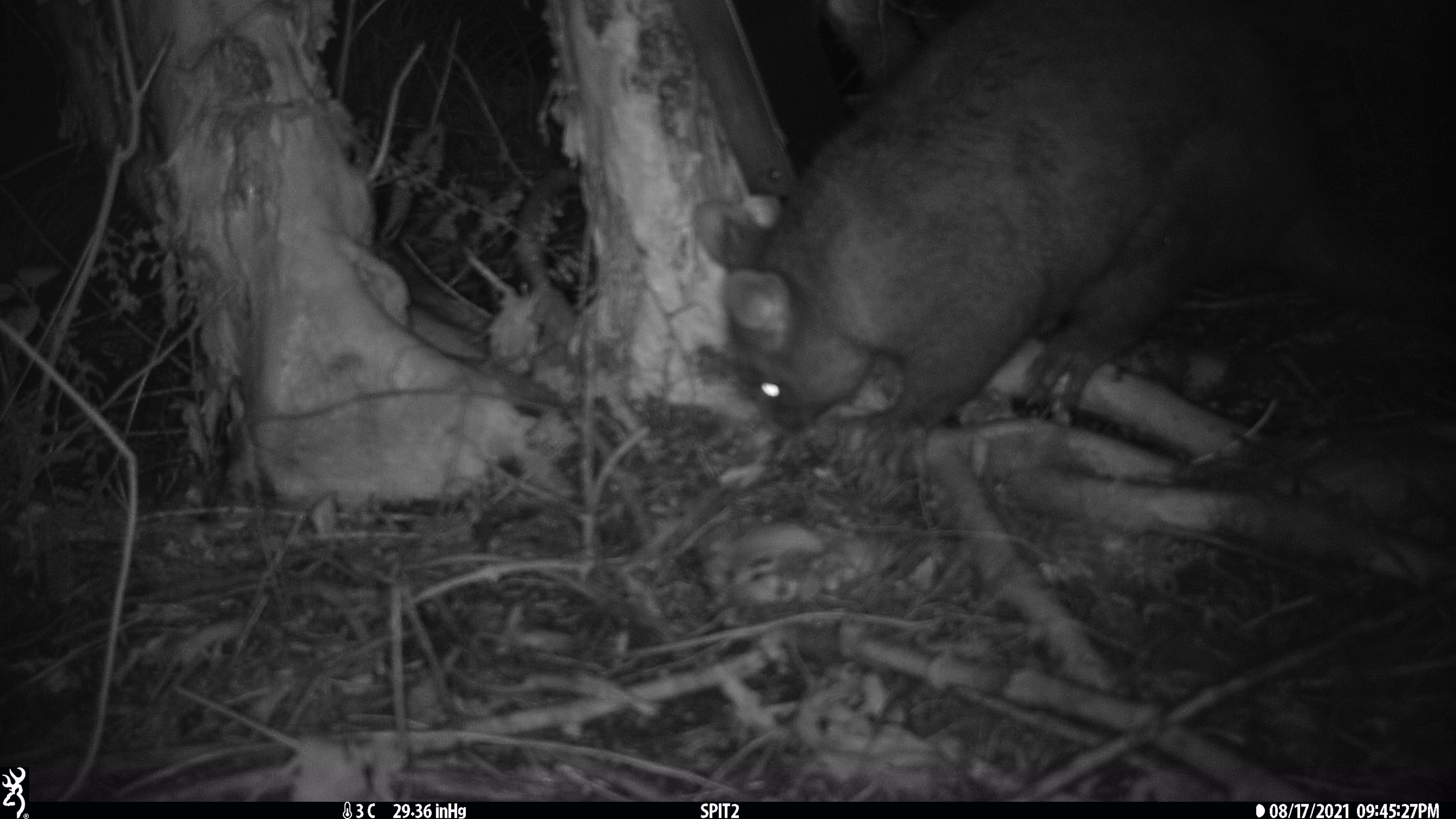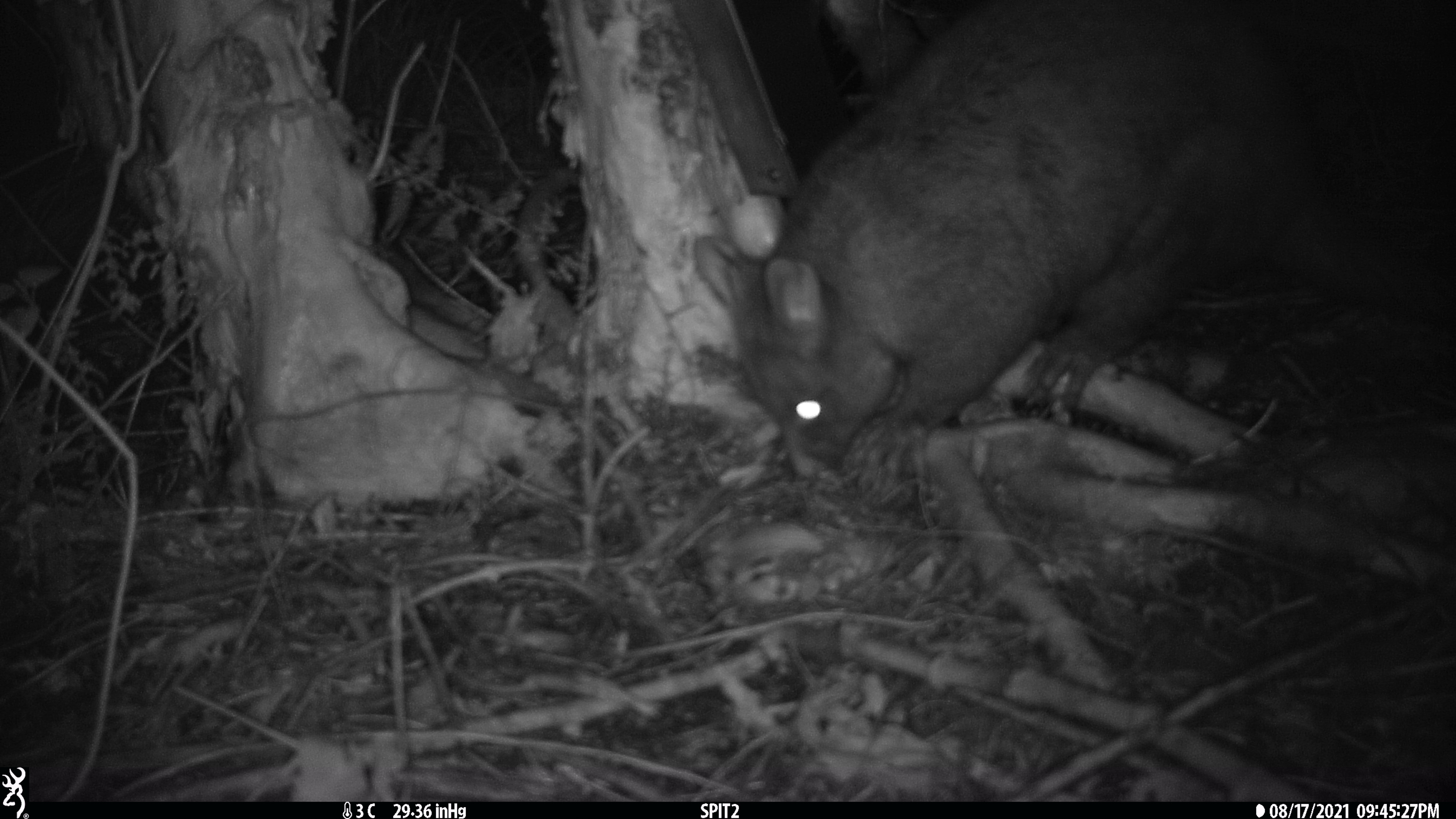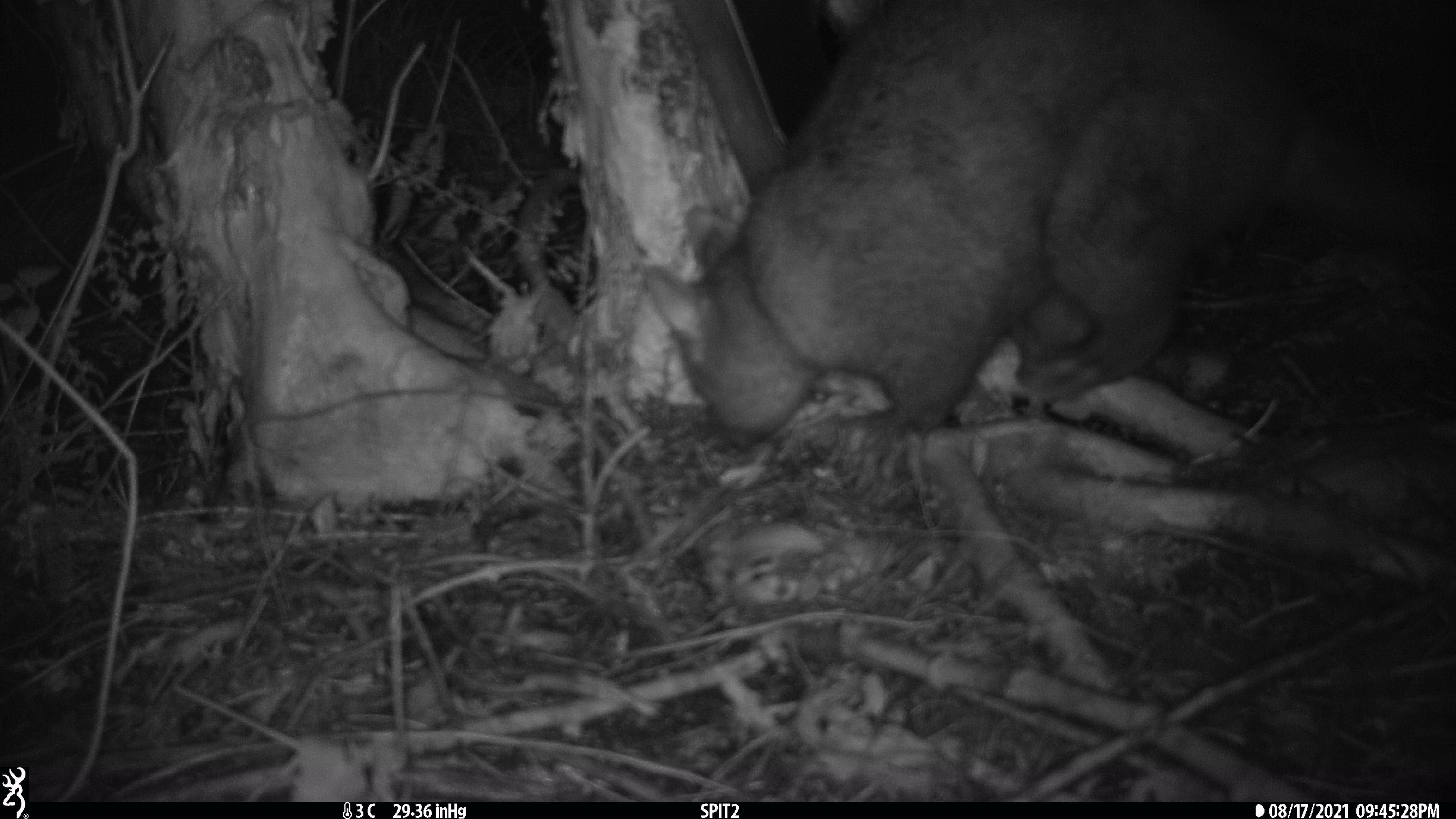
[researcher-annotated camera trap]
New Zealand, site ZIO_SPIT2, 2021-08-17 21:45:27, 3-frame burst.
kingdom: Animalia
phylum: Chordata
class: Mammalia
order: Diprotodontia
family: Phalangeridae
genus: Trichosurus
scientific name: Trichosurus vulpecula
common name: common brushtail possum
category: possum